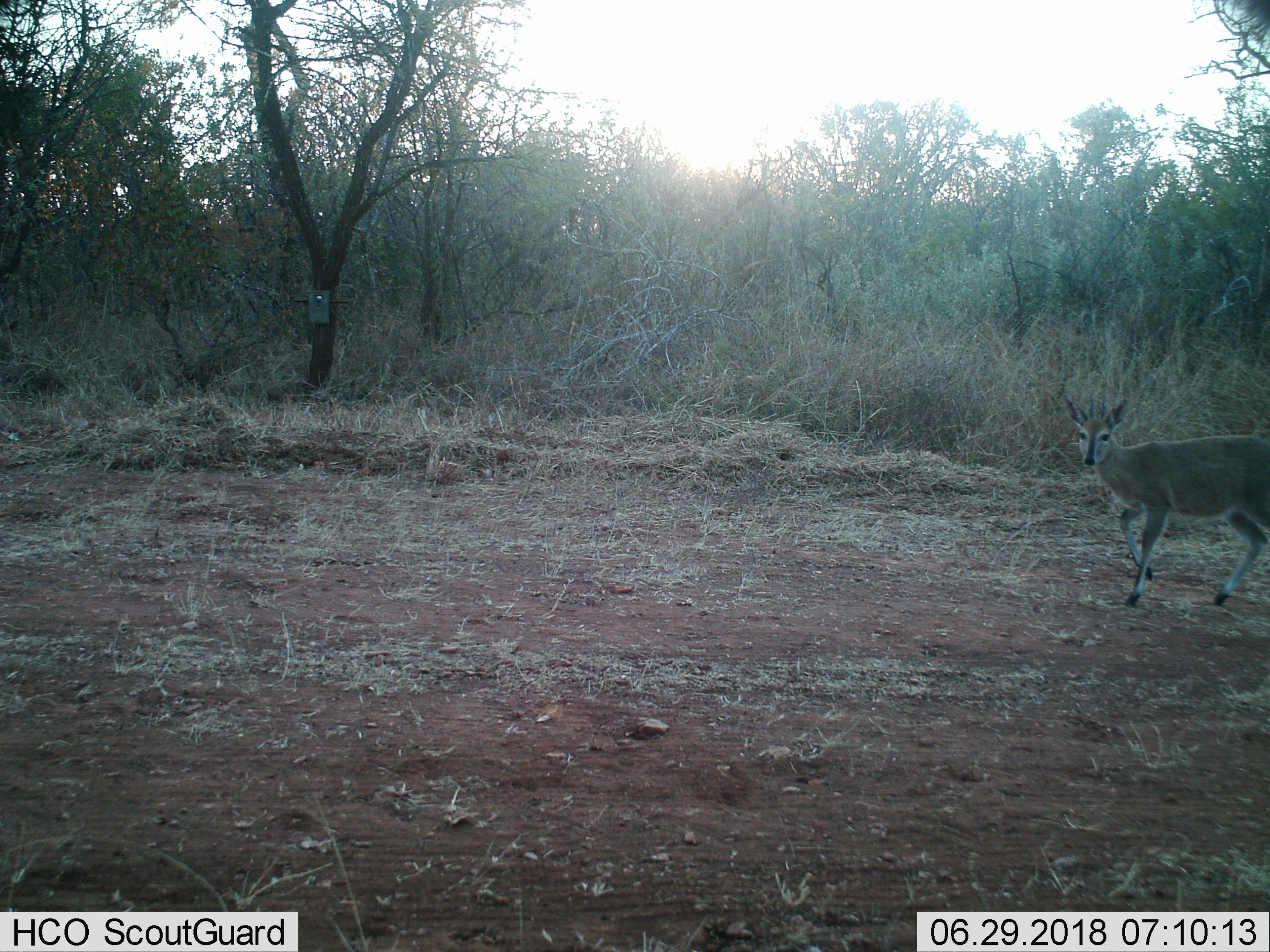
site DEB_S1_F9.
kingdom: Animalia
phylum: Chordata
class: Mammalia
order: Artiodactyla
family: Bovidae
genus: Sylvicapra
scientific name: Sylvicapra grimmia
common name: common duiker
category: duikercommongrey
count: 1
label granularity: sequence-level